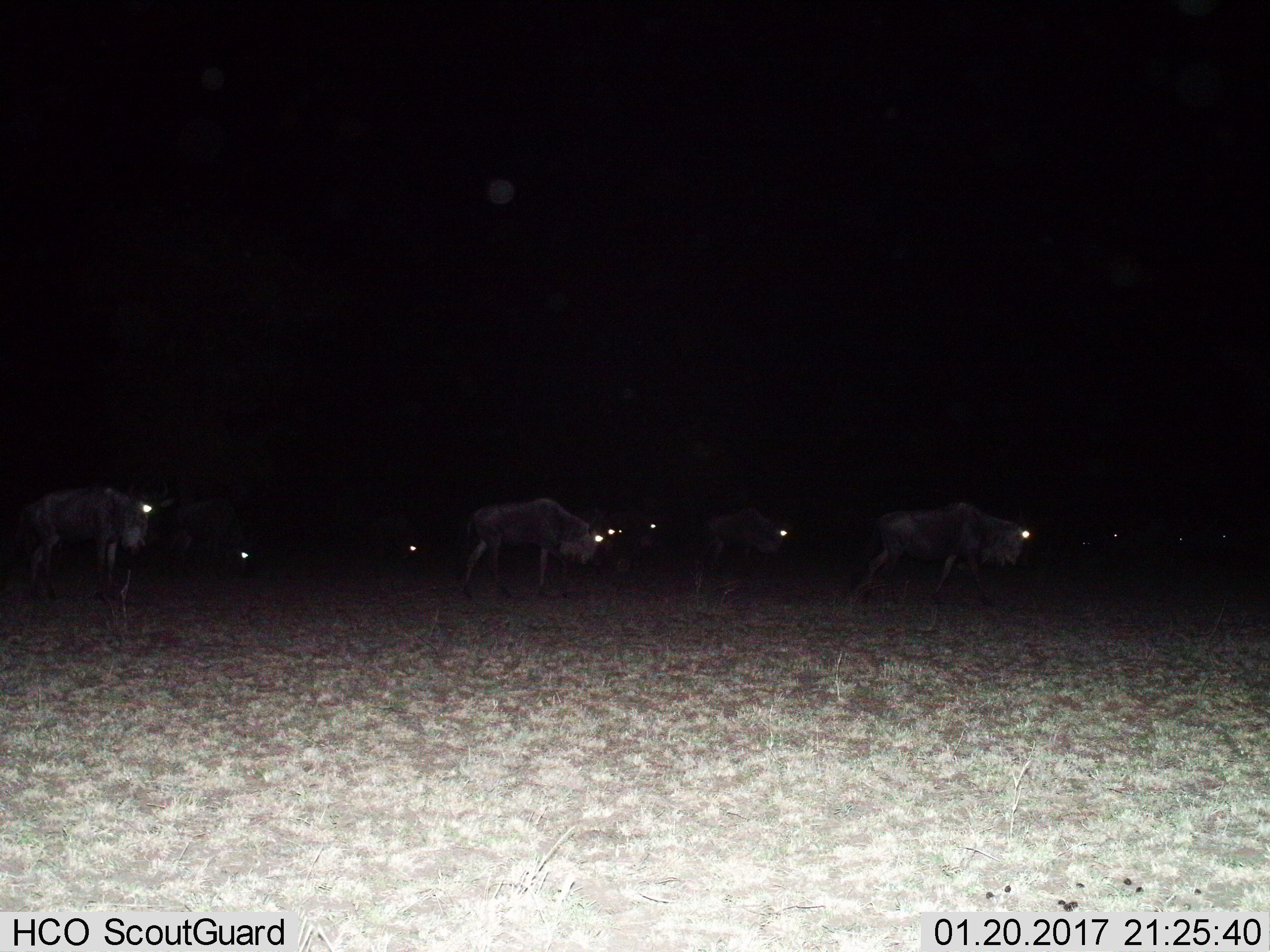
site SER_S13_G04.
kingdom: Animalia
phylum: Chordata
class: Mammalia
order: Artiodactyla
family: Bovidae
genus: Connochaetes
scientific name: Connochaetes taurinus taurinus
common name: blue wildebeest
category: wildebeestblue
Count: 11-50.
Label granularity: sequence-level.